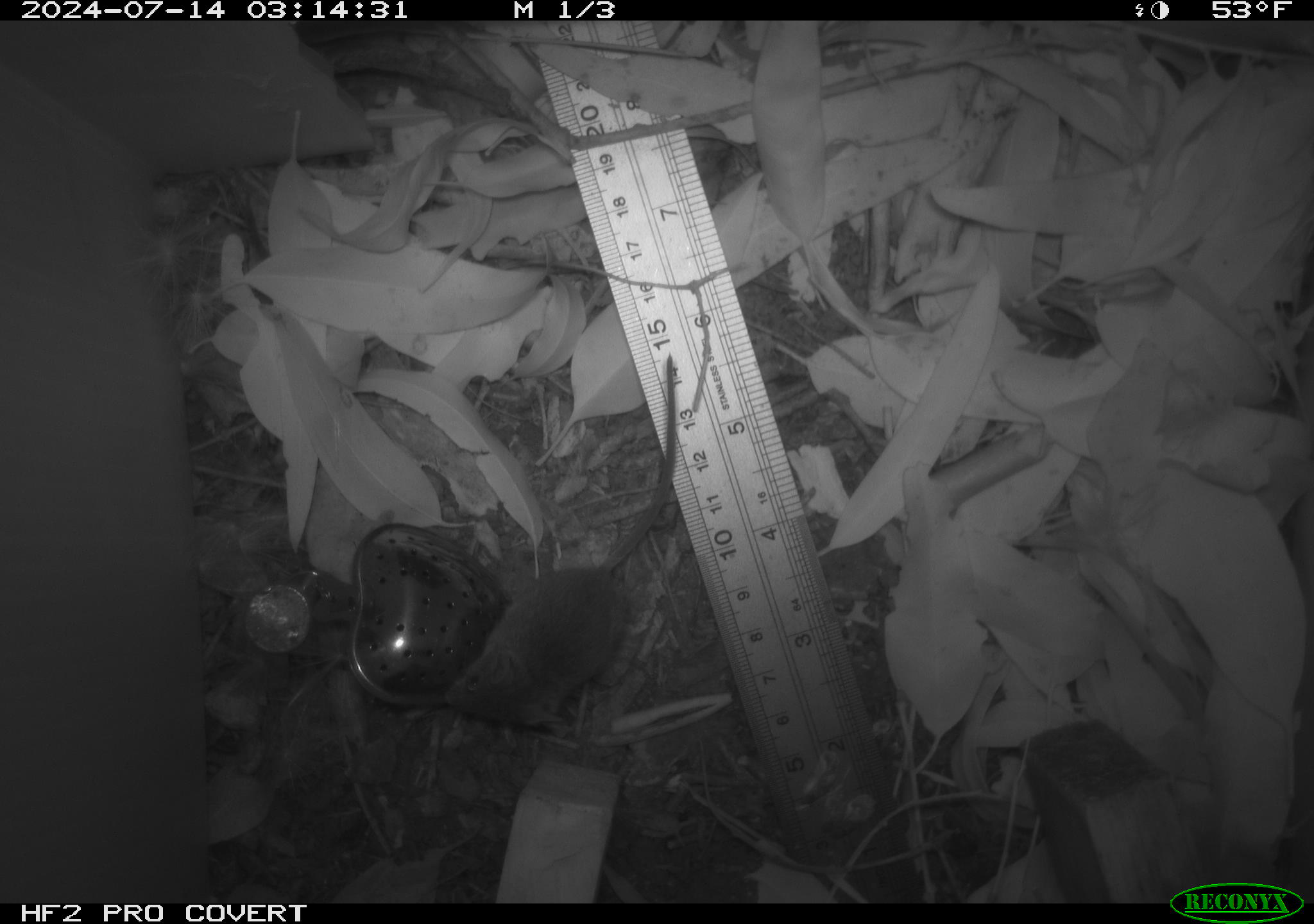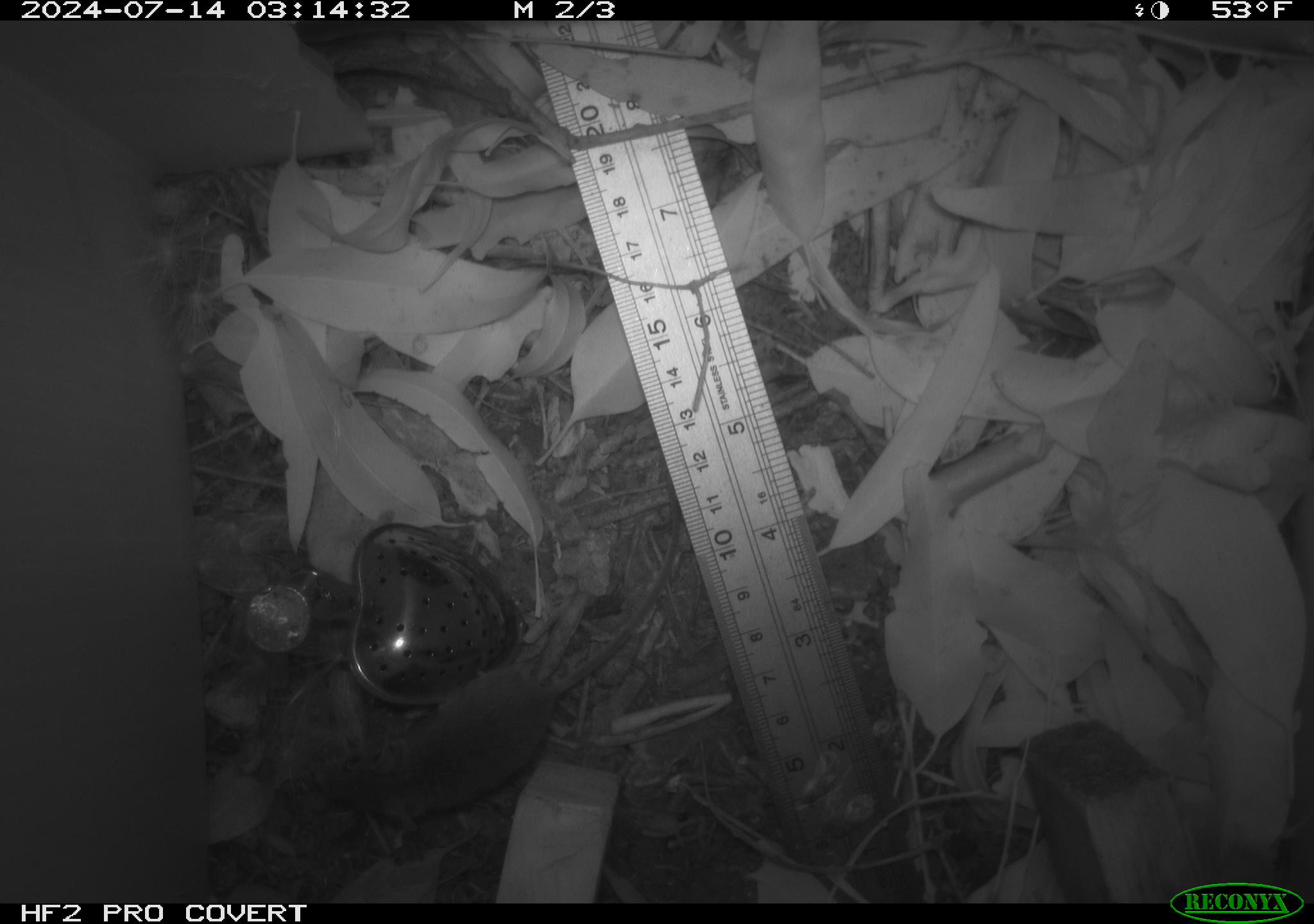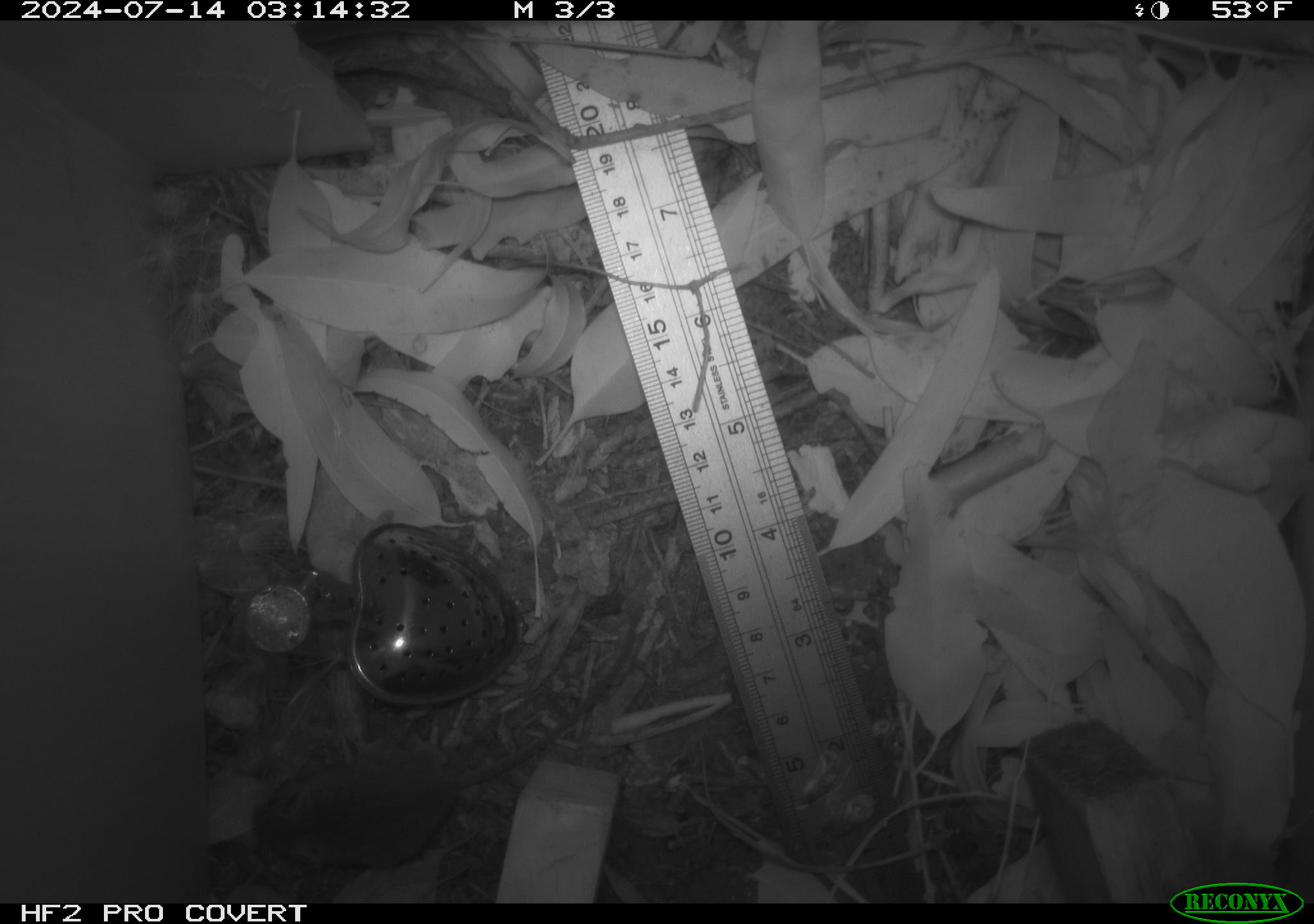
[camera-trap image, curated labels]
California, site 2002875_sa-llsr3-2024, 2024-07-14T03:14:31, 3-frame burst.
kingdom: Animalia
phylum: Chordata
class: Mammalia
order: Rodentia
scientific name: Rodentia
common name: mouse species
Mouse species (Rodentia).